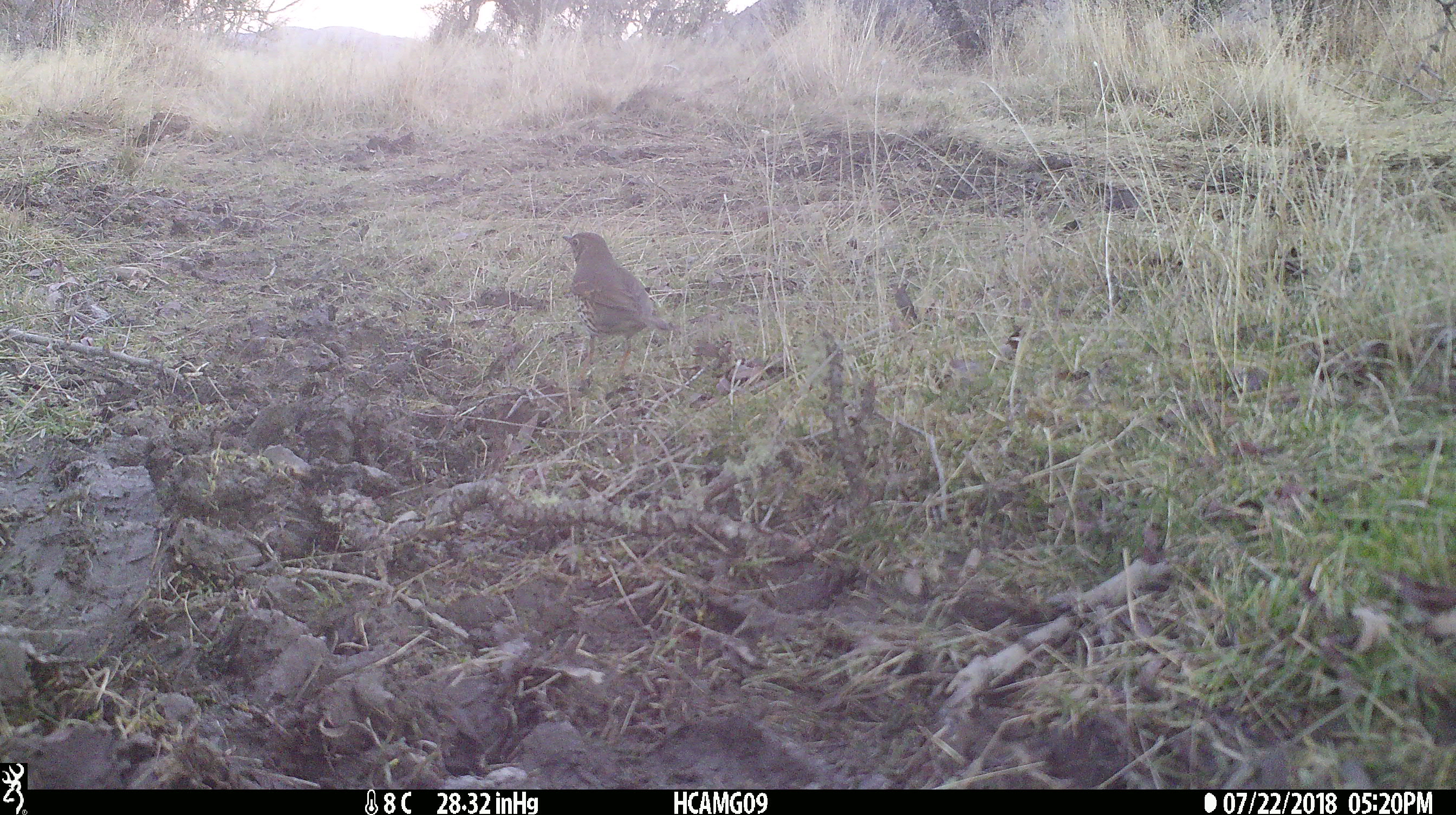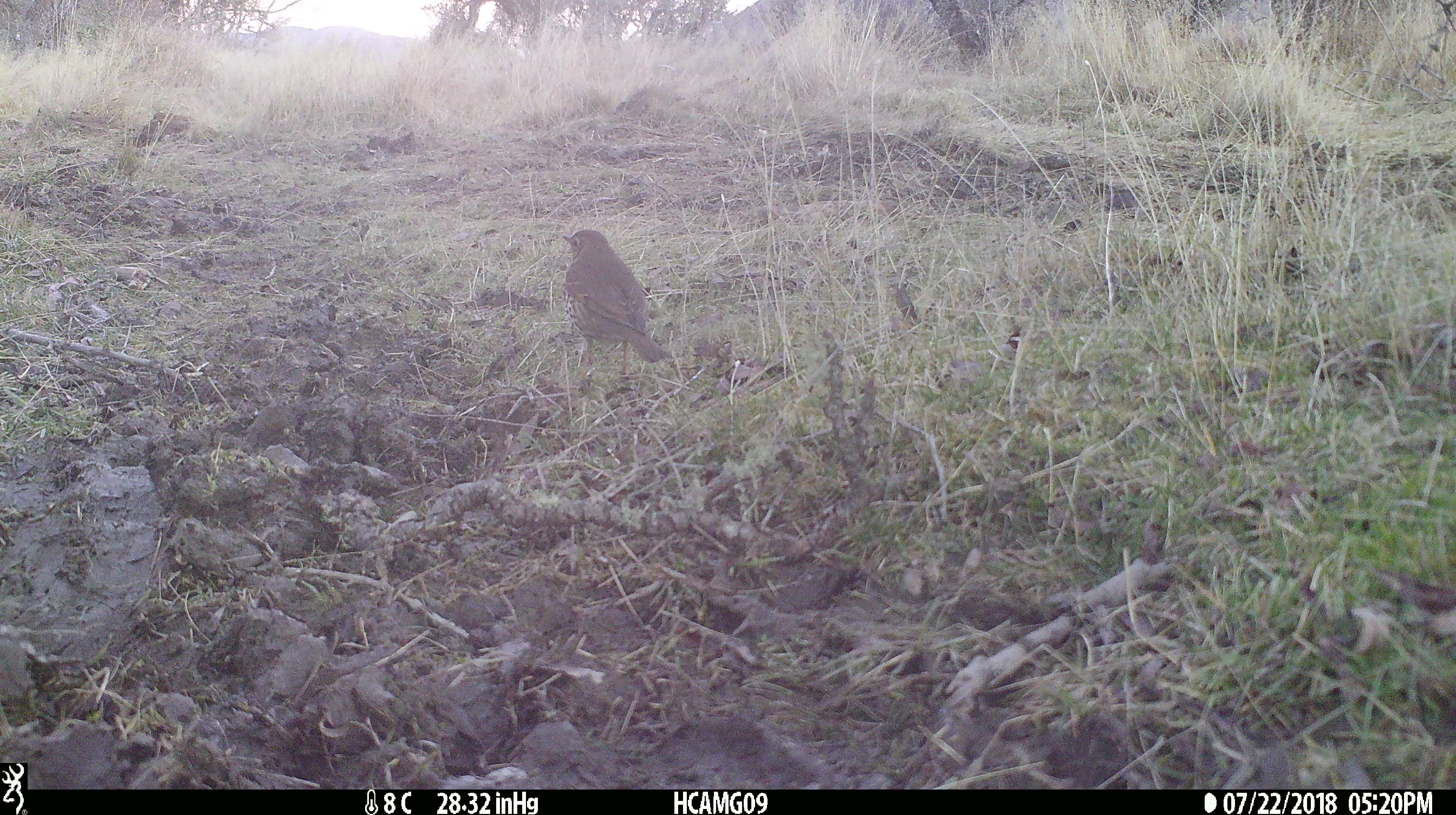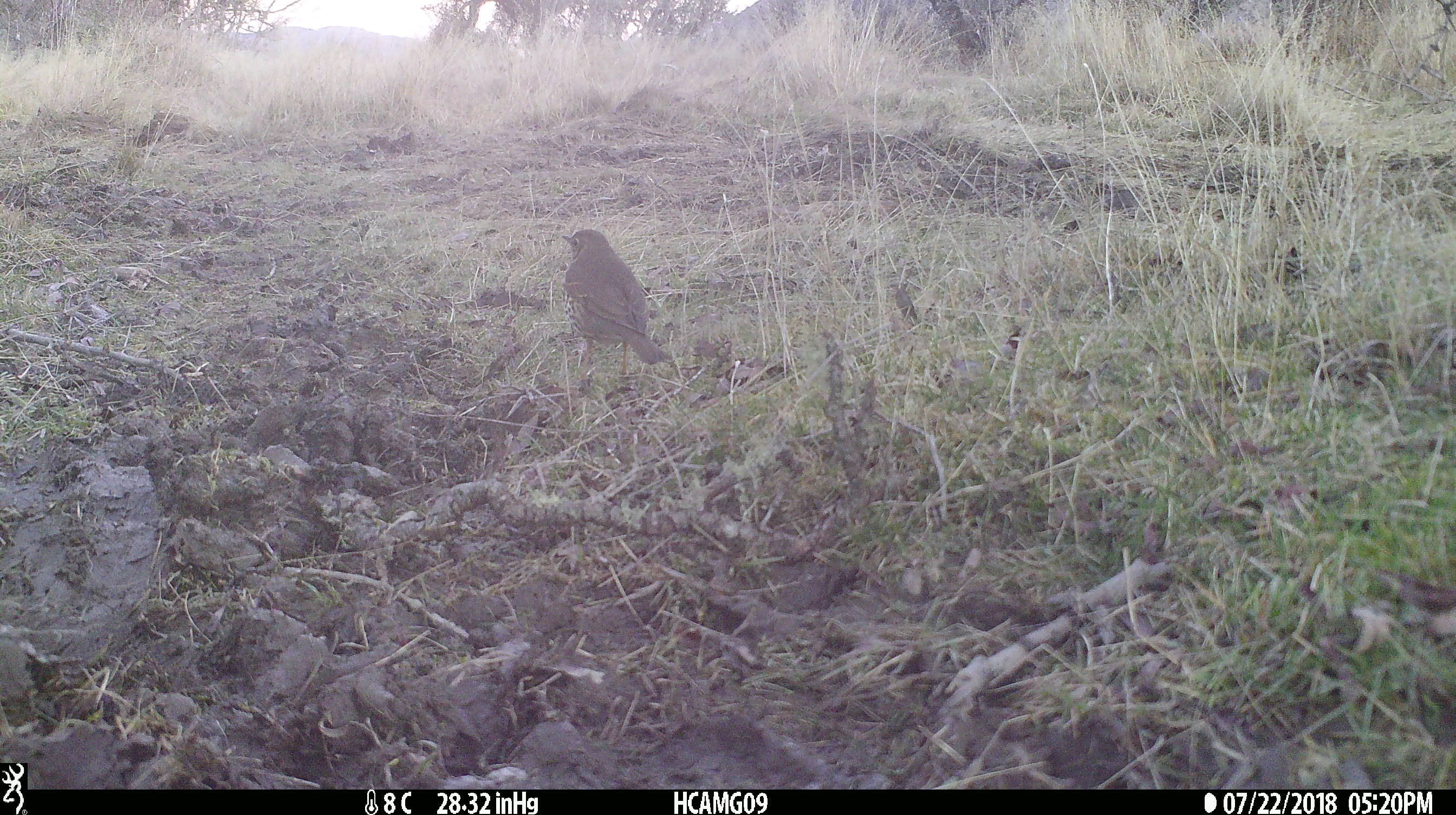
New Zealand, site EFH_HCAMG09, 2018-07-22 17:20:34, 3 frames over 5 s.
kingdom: Animalia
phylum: Chordata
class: Aves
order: Passeriformes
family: Turdidae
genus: Turdus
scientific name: Turdus philomelos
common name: song thrush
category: thrush